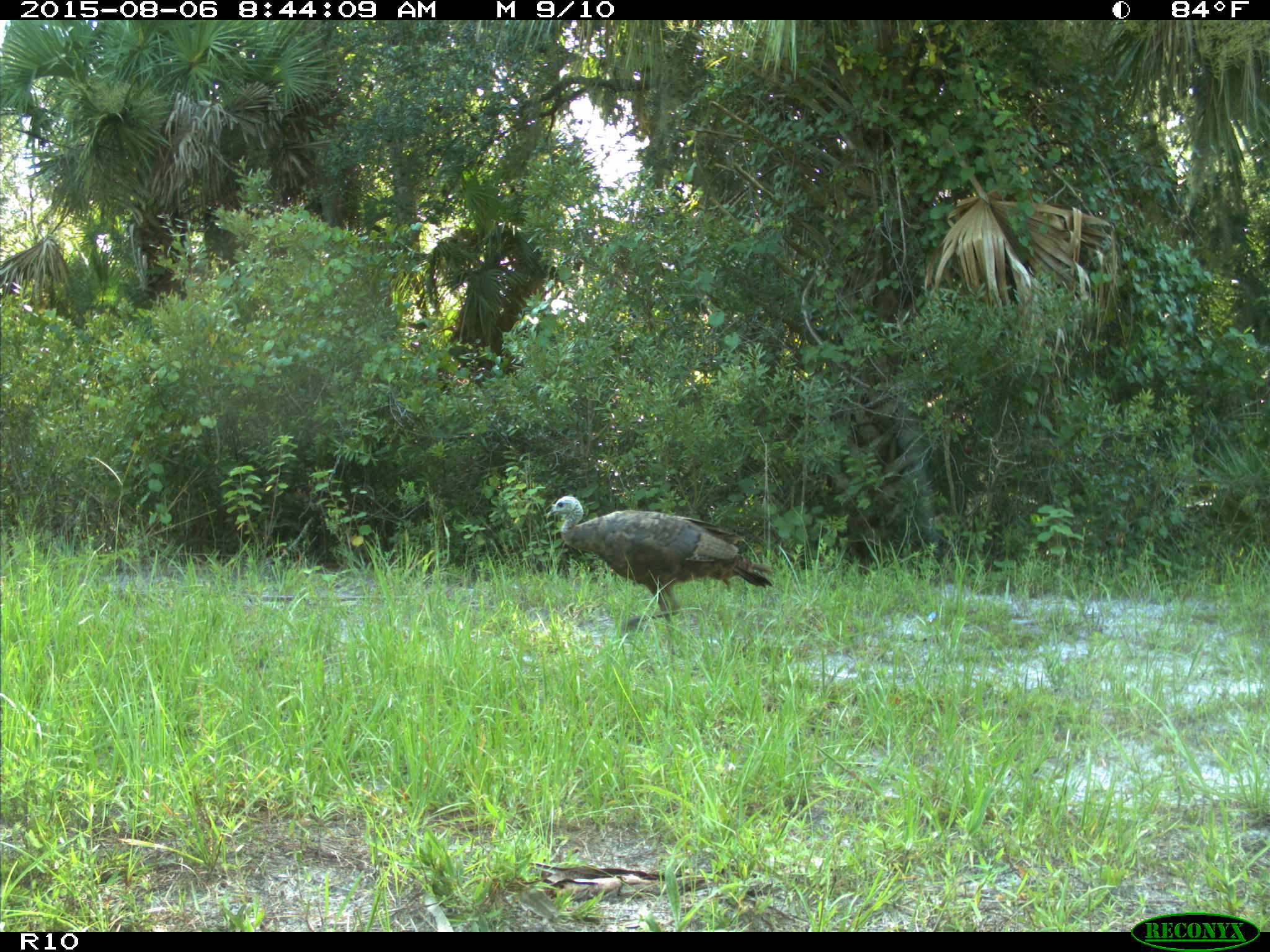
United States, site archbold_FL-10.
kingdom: Animalia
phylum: Chordata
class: Aves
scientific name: Aves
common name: birds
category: unidentified bird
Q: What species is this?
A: Unidentified bird (birds) (Aves).